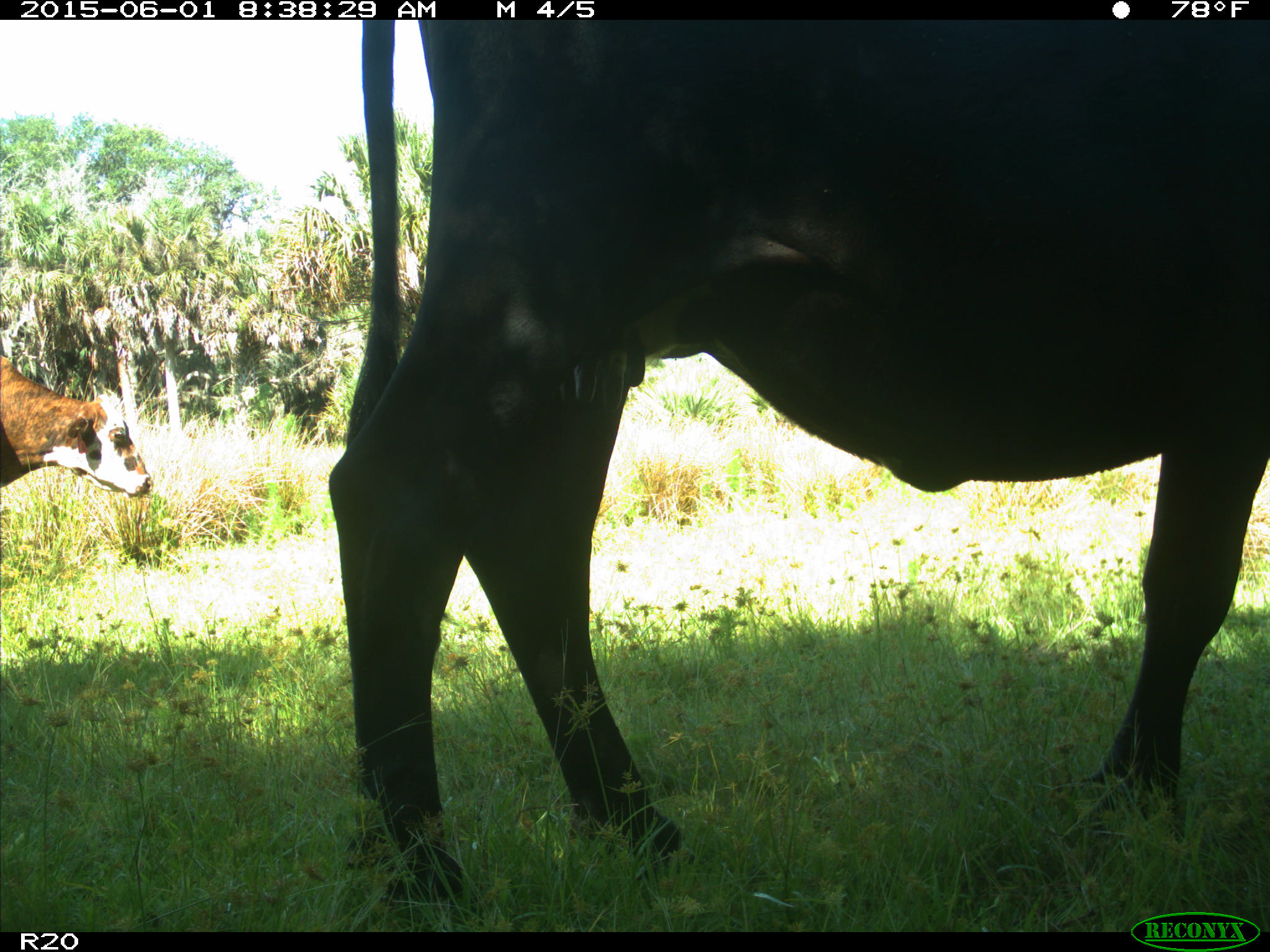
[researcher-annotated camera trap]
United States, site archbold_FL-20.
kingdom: Animalia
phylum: Chordata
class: Mammalia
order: Artiodactyla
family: Bovidae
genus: Bos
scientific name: Bos taurus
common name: domestic cow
Bos taurus (domestic cow).